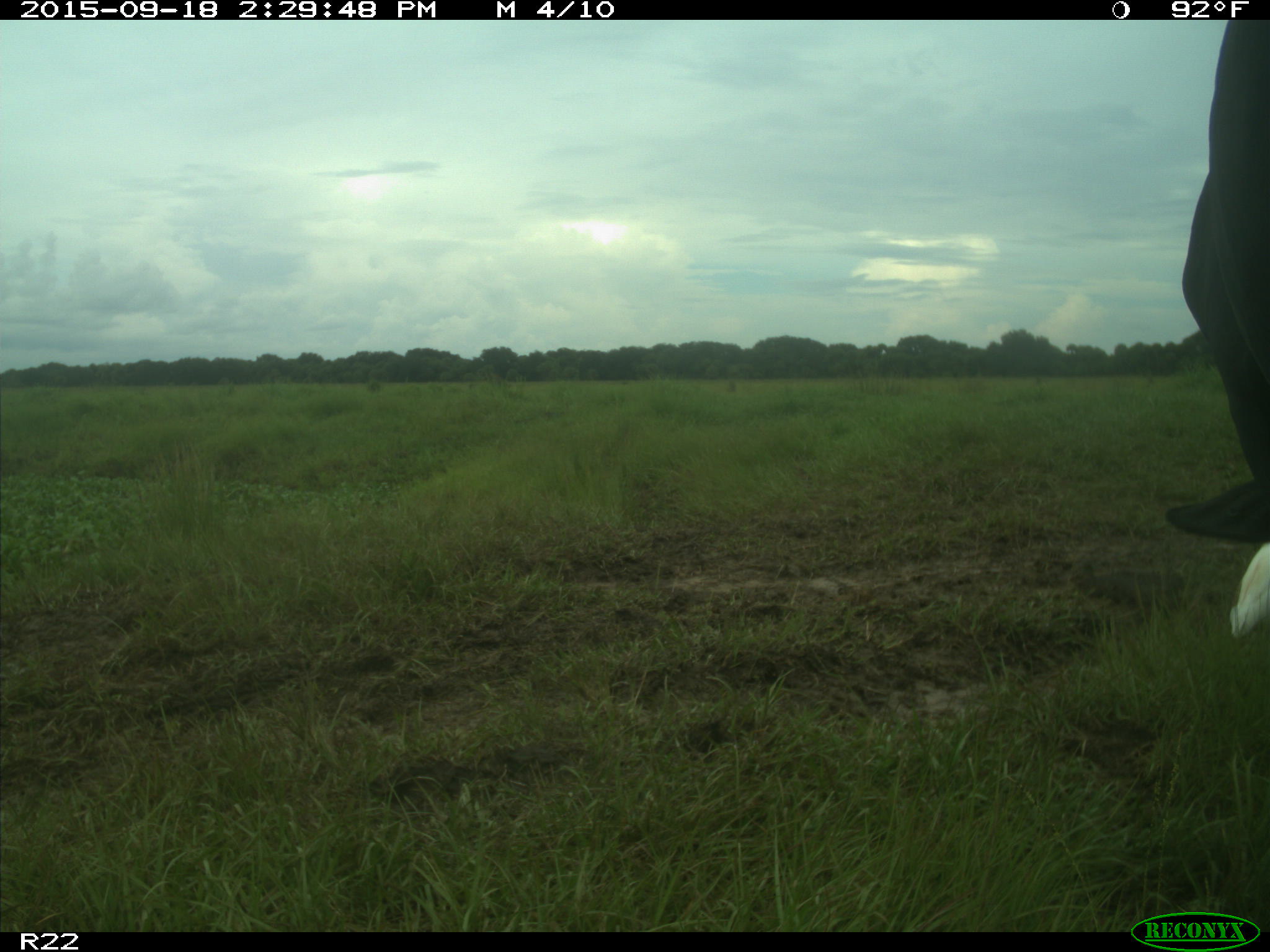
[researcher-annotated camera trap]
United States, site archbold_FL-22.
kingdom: Animalia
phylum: Chordata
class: Mammalia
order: Artiodactyla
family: Bovidae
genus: Bos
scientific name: Bos taurus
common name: domestic cow